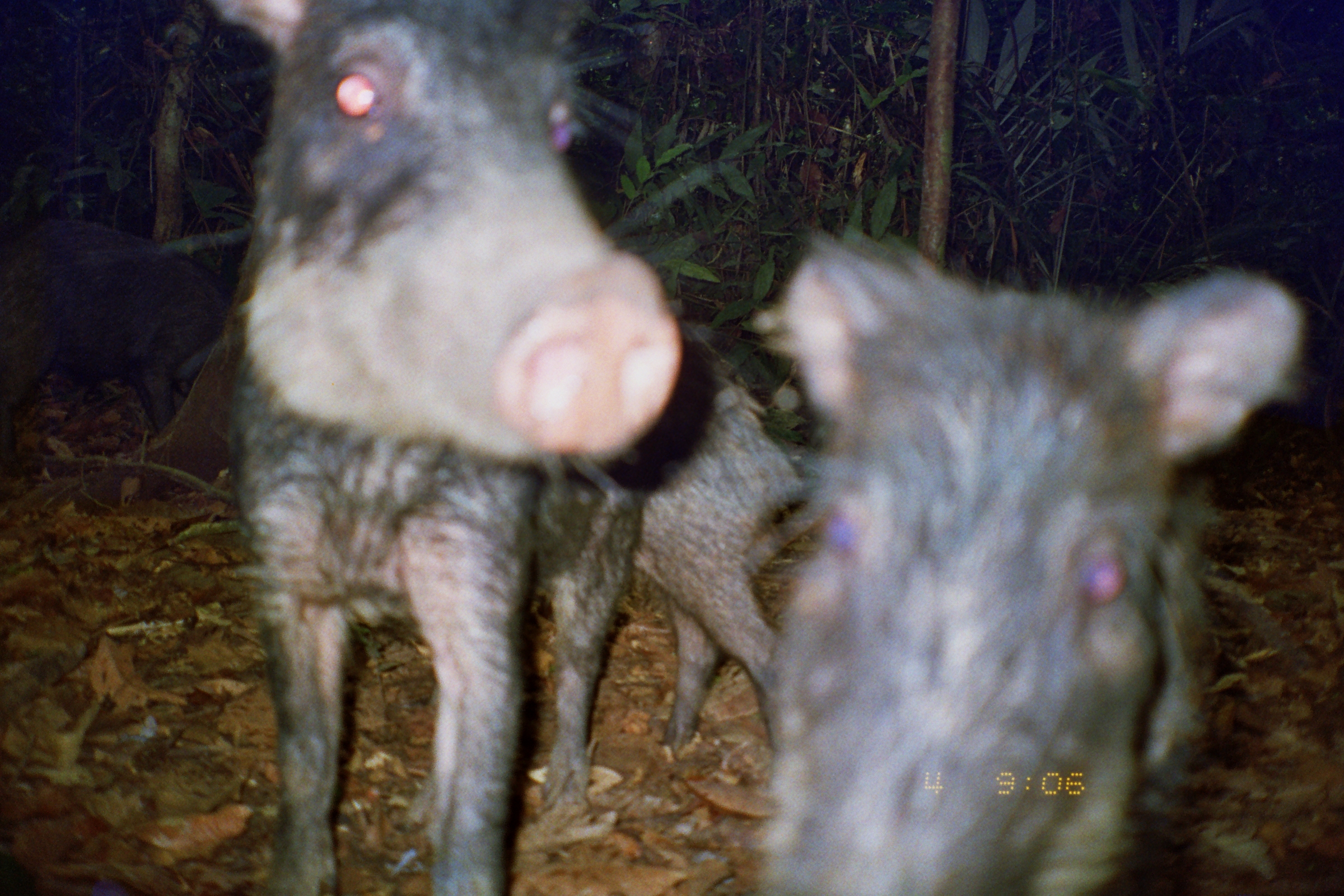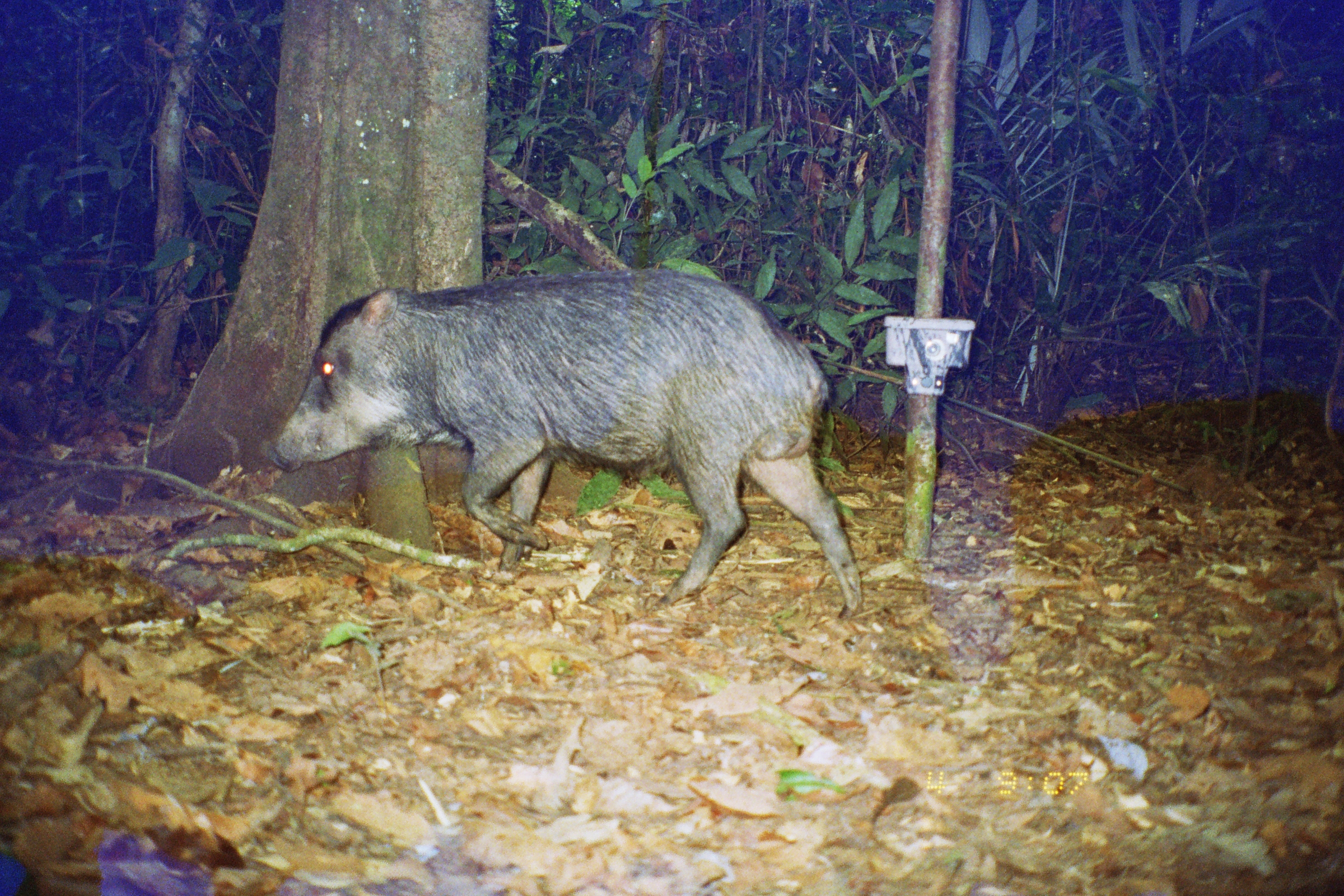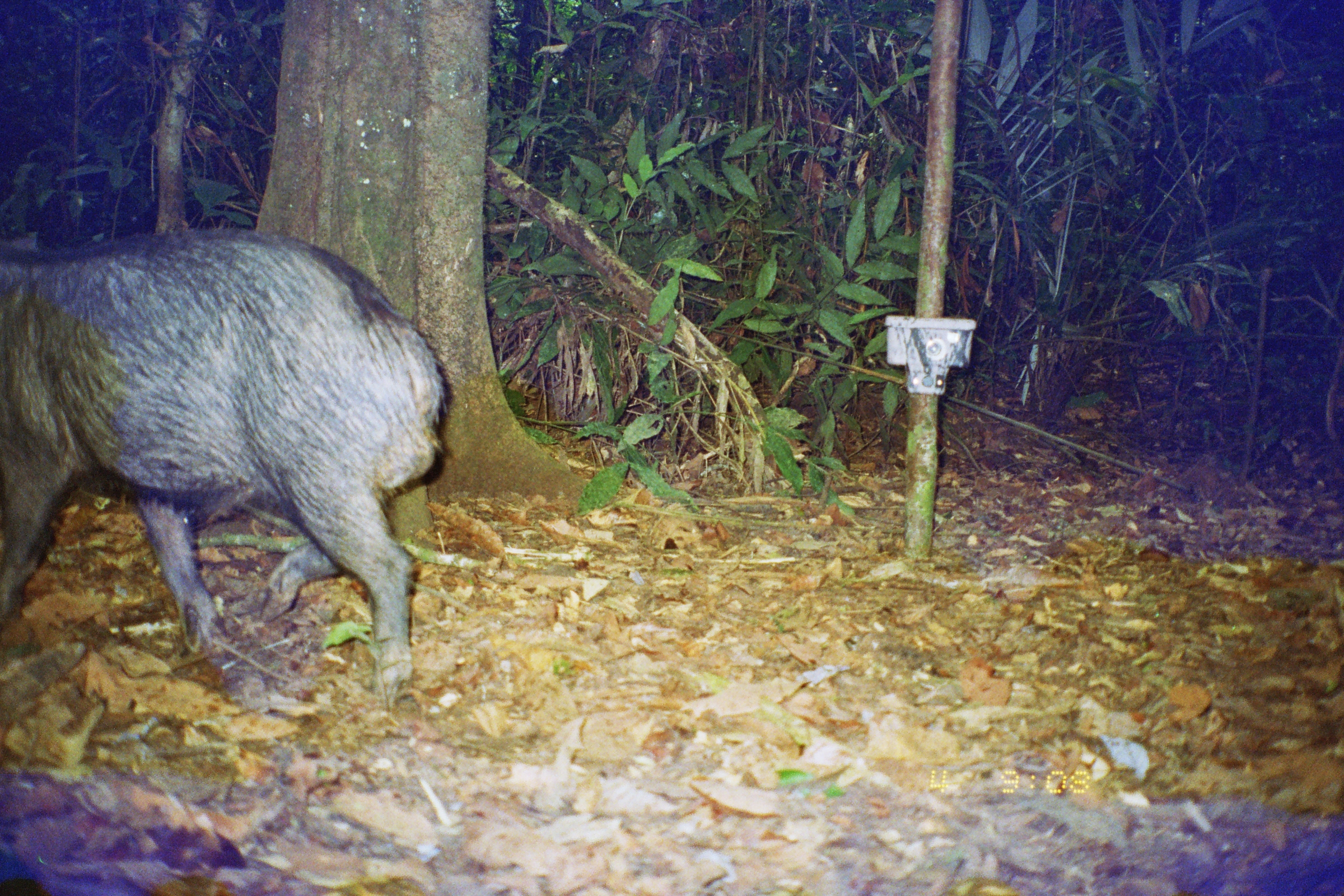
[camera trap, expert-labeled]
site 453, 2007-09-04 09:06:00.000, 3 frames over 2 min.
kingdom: Animalia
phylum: Chordata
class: Mammalia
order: Artiodactyla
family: Tayassuidae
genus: Tayassu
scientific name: Tayassu pecari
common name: white-lipped peccary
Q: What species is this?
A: Tayassu pecari (white-lipped peccary).